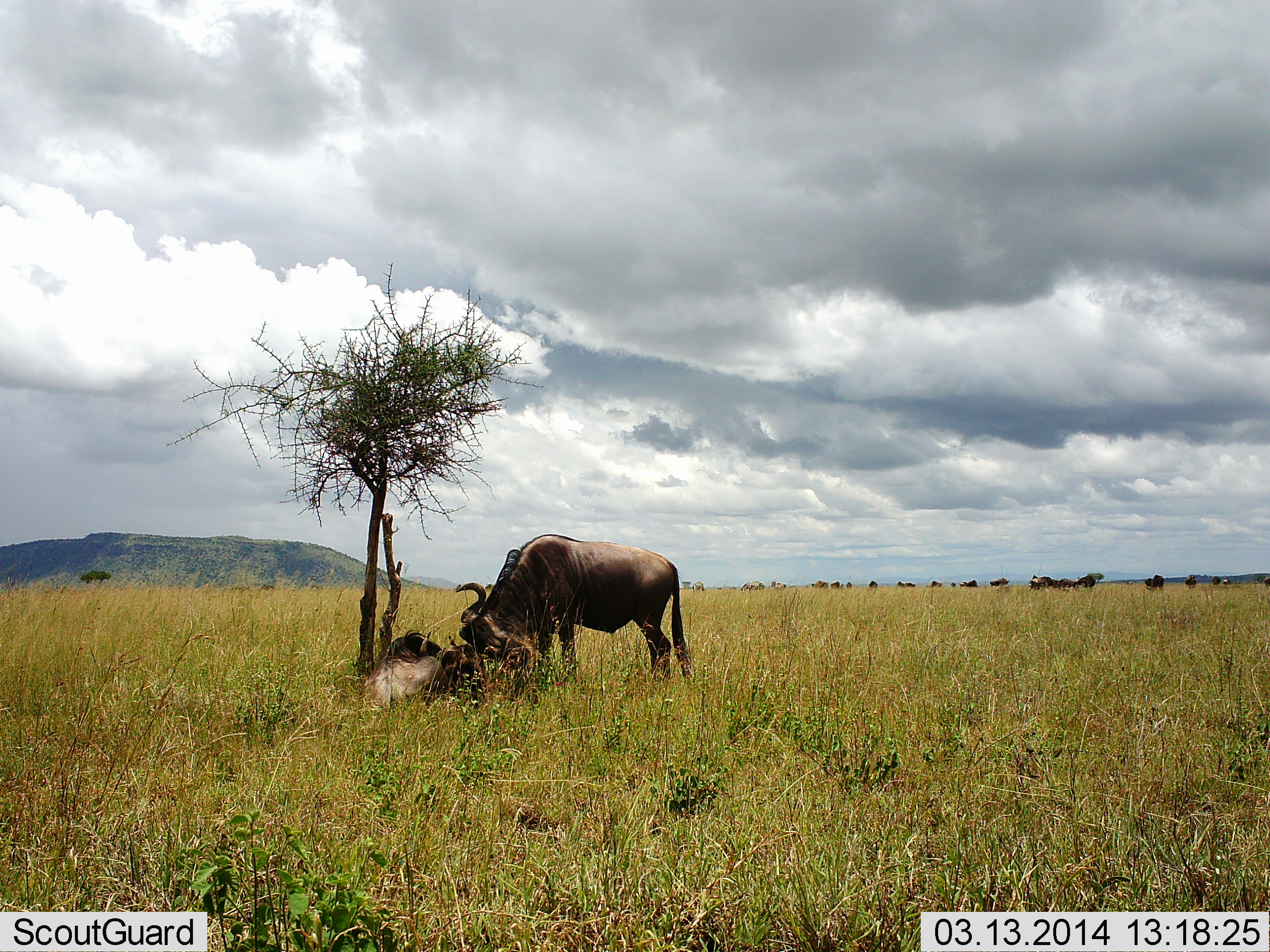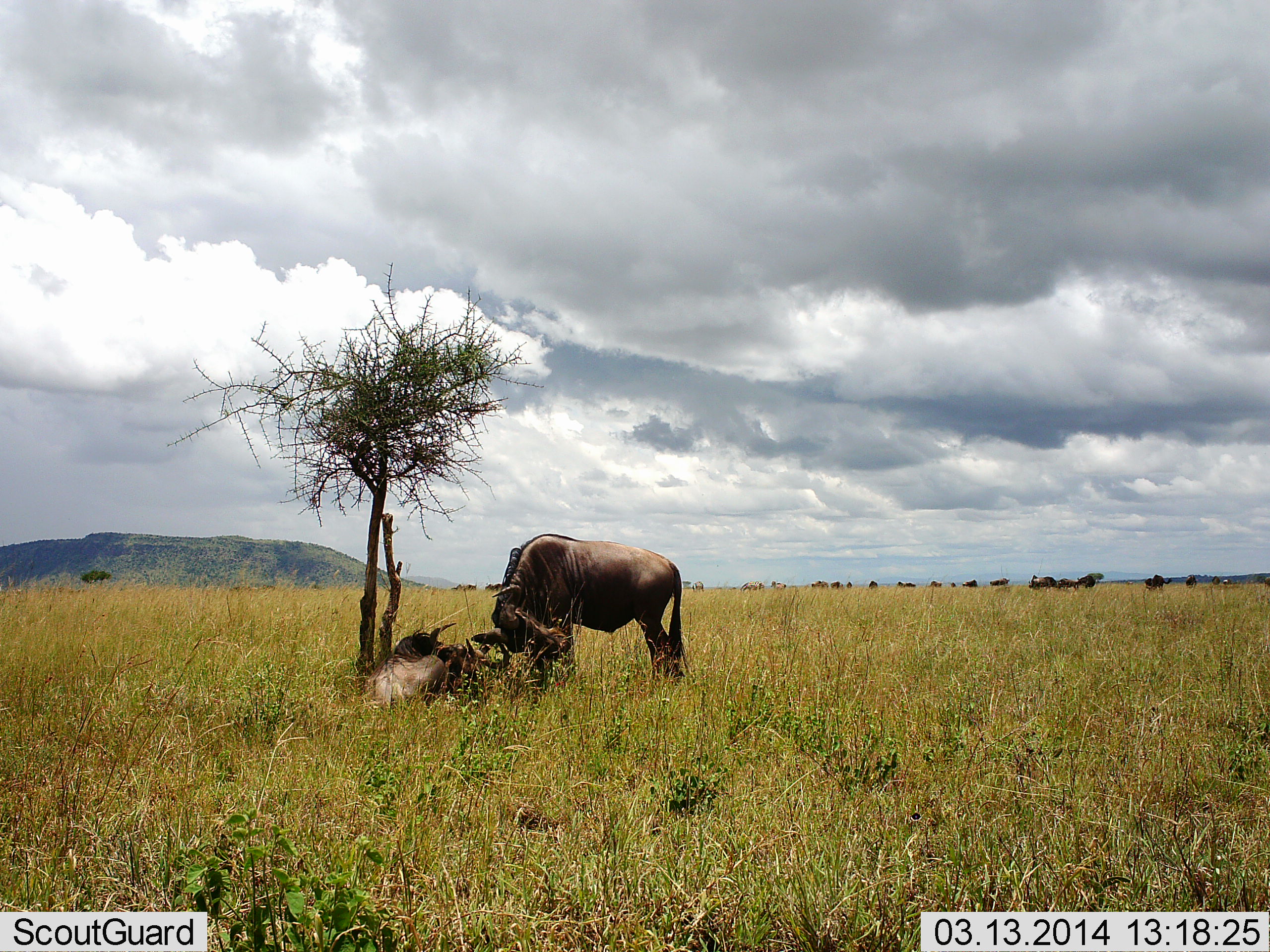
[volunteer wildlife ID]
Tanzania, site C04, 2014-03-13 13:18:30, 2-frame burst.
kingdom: Animalia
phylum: Chordata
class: Mammalia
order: Artiodactyla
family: Bovidae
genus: Connochaetes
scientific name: Connochaetes taurinus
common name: blue wildebeest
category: wildebeest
Wildebeest (blue wildebeest) (Connochaetes taurinus), count 2. Behavior (volunteer vote fractions): standing 50%, resting 80%, moving 20%, interacting 40%. Young present (vote fraction): 0%. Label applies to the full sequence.